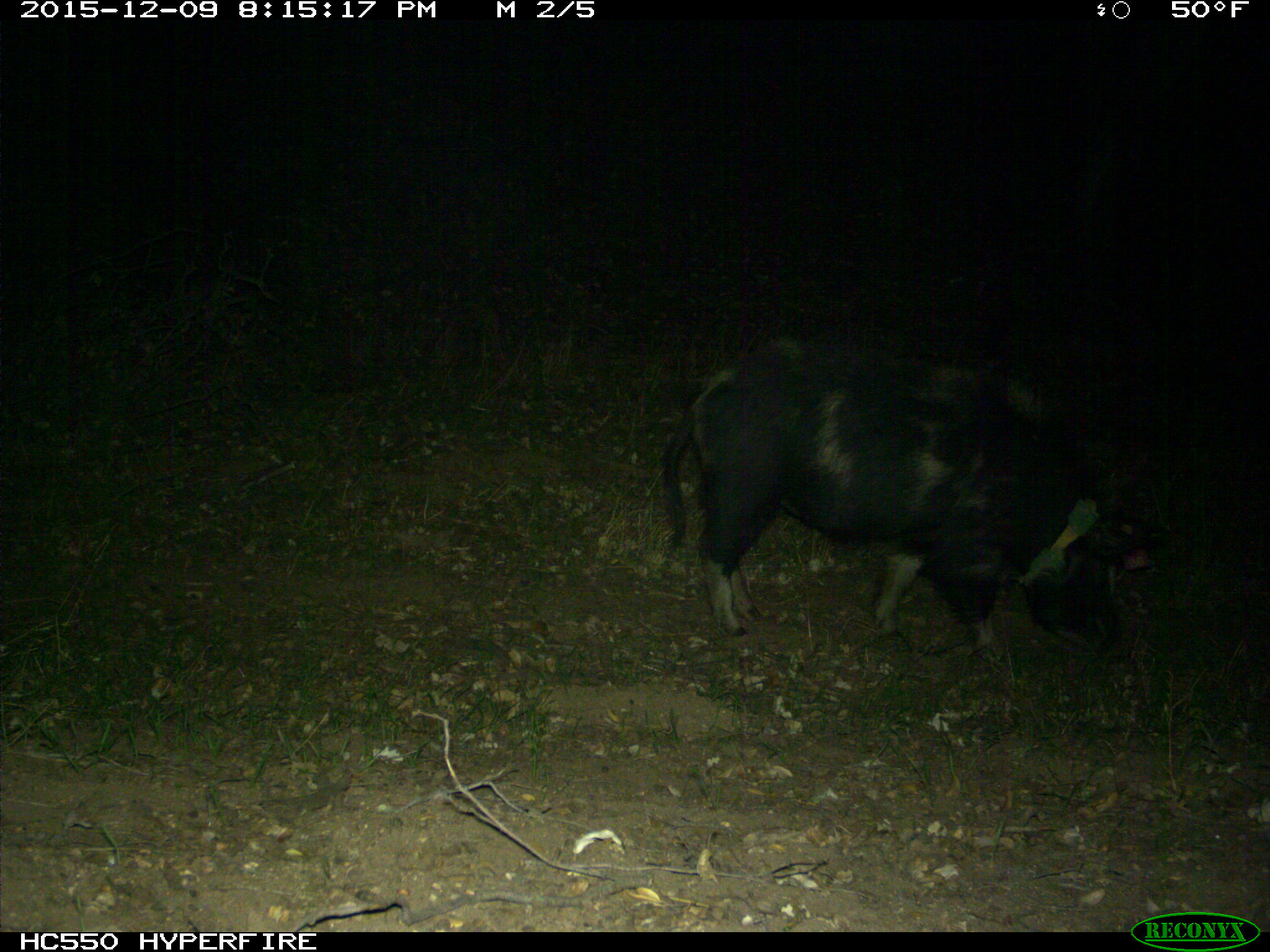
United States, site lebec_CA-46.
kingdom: Animalia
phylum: Chordata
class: Mammalia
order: Artiodactyla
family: Suidae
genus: Sus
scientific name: Sus scrofa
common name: wild boar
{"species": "Sus scrofa (wild boar)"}